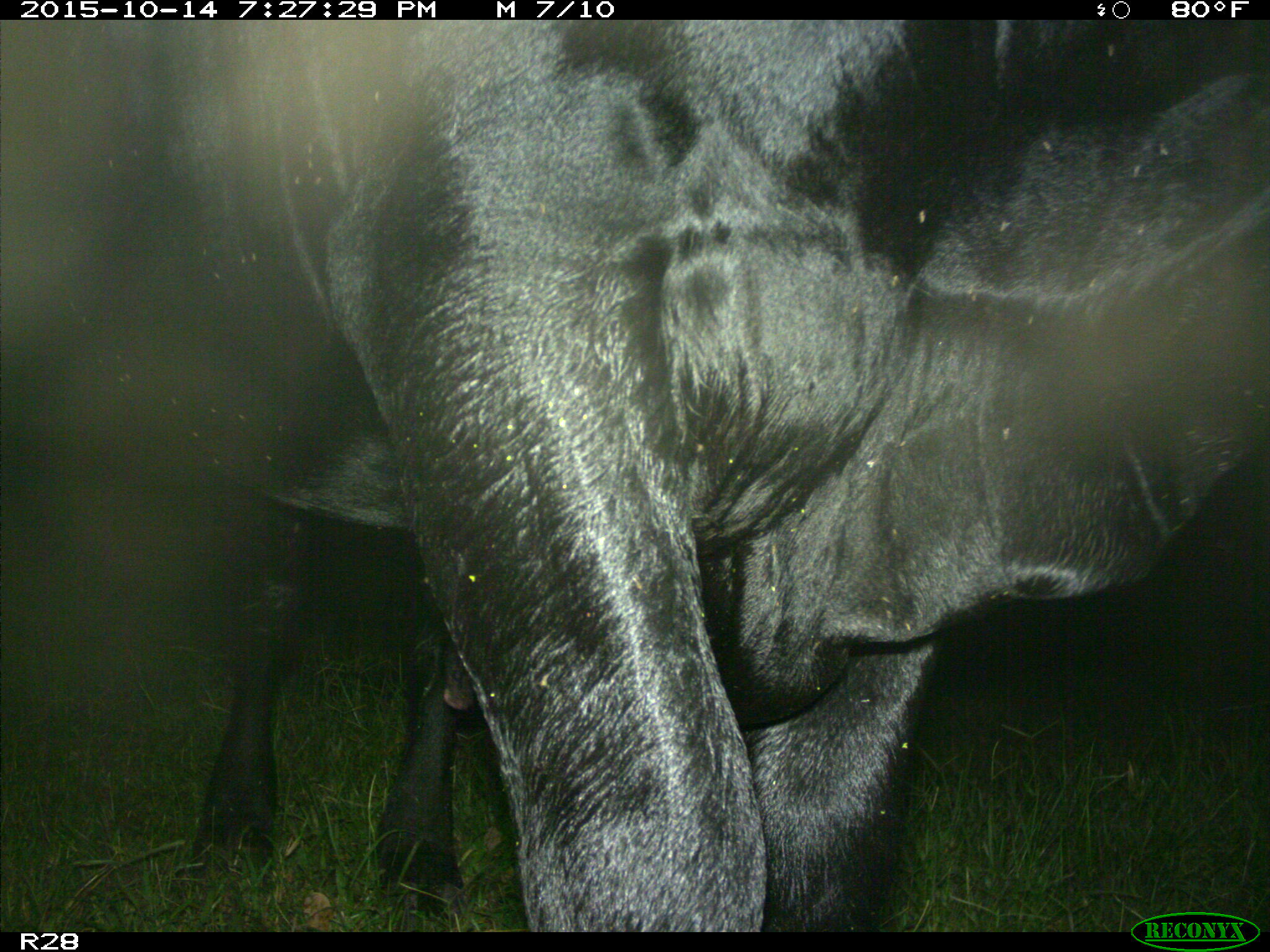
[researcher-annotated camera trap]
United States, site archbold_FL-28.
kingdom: Animalia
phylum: Chordata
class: Mammalia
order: Artiodactyla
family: Bovidae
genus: Bos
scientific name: Bos taurus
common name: domestic cow